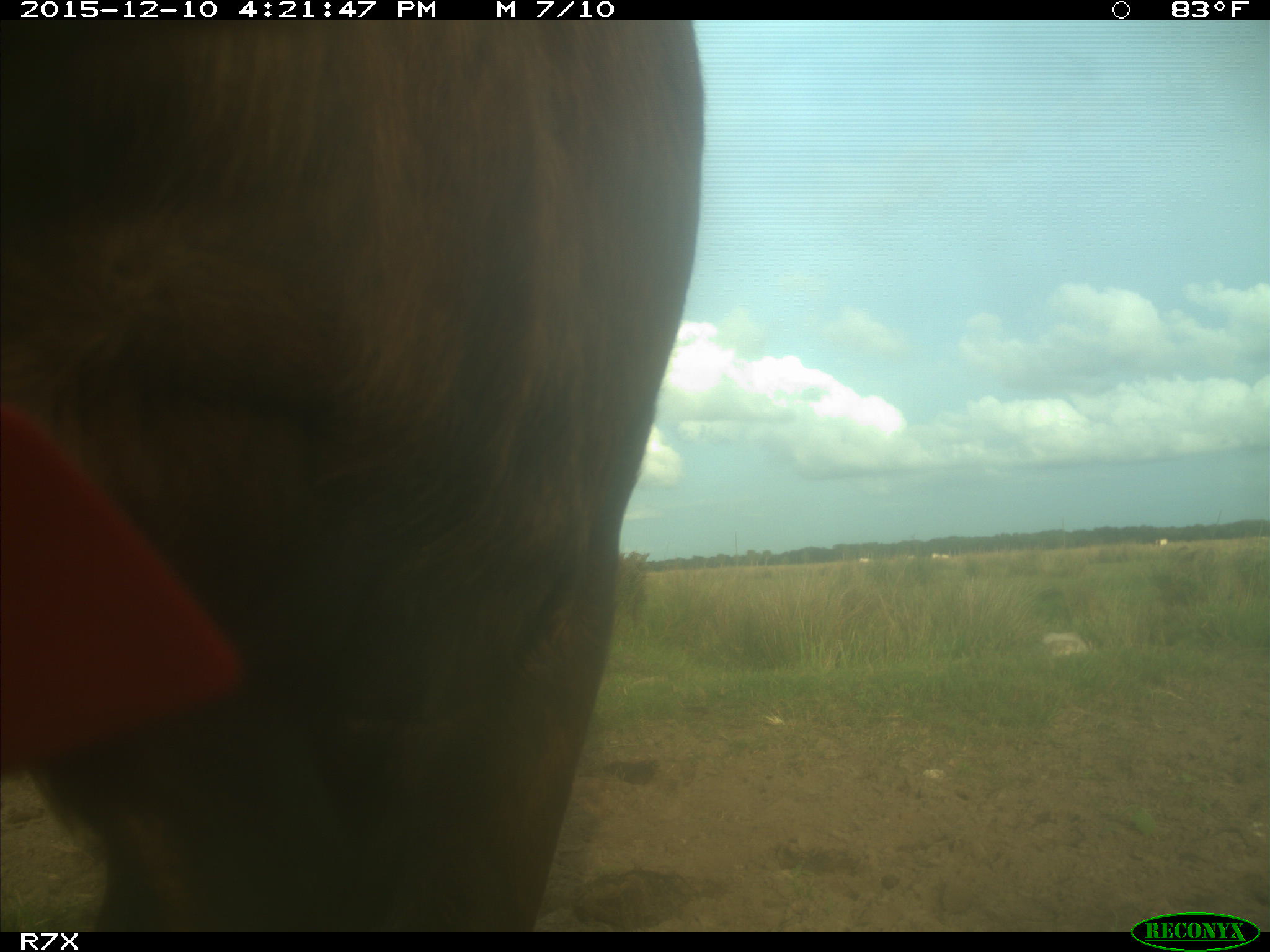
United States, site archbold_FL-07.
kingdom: Animalia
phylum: Chordata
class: Mammalia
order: Artiodactyla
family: Bovidae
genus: Bos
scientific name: Bos taurus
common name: domestic cow